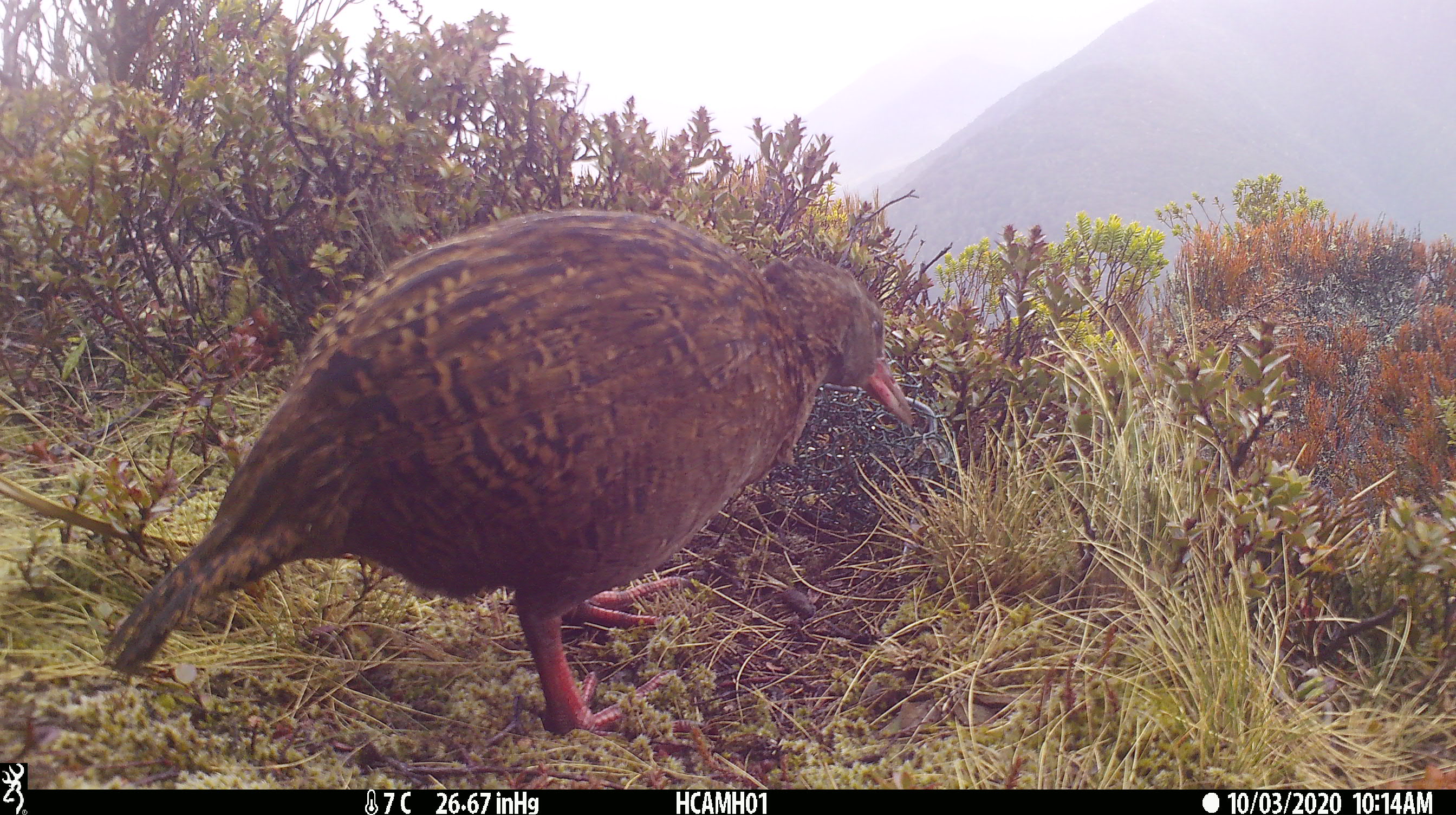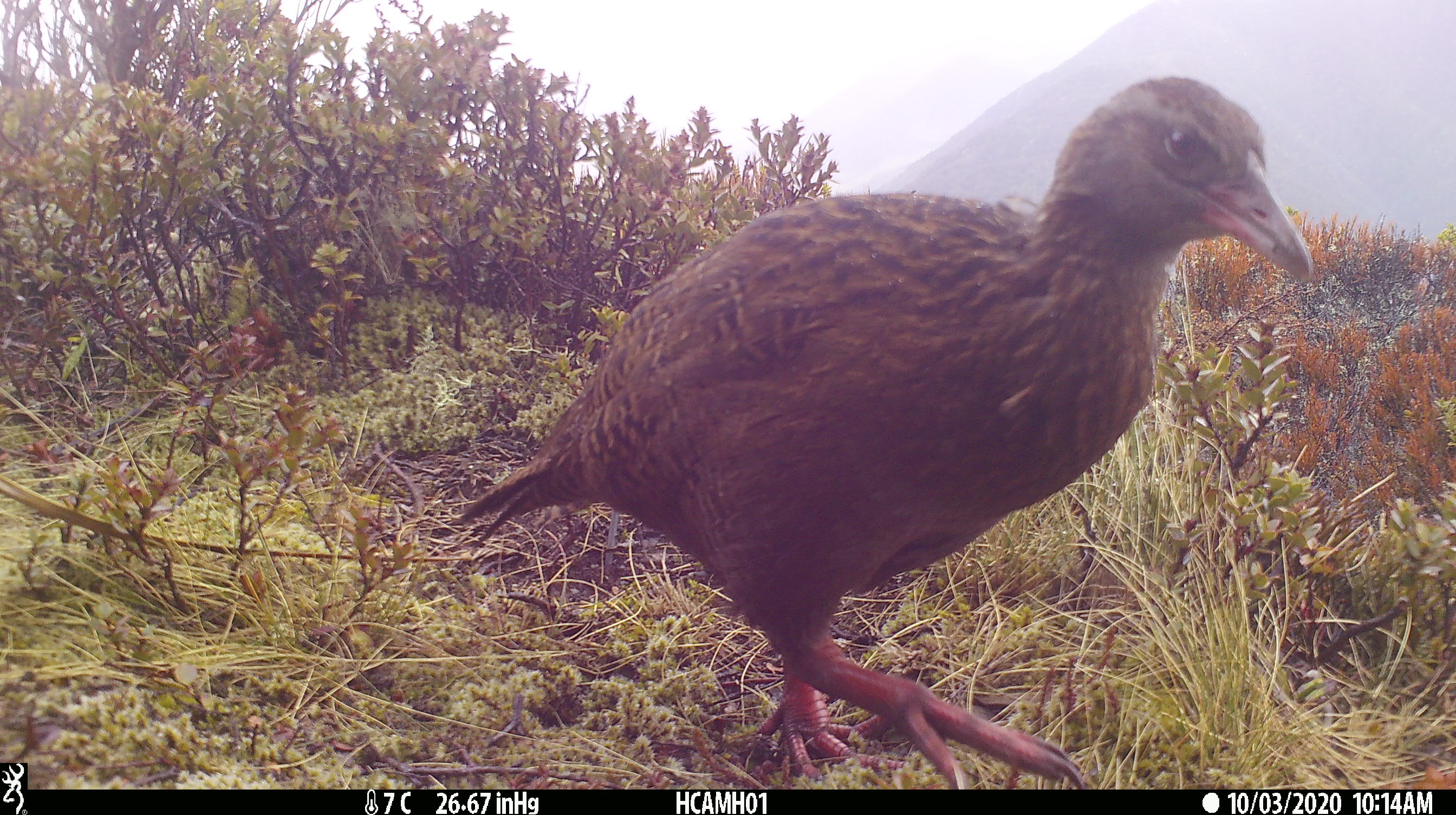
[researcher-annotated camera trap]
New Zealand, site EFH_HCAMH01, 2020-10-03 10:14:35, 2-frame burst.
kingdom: Animalia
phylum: Chordata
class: Aves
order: Gruiformes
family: Rallidae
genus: Gallirallus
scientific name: Gallirallus australis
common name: weka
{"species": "weka (Gallirallus australis)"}